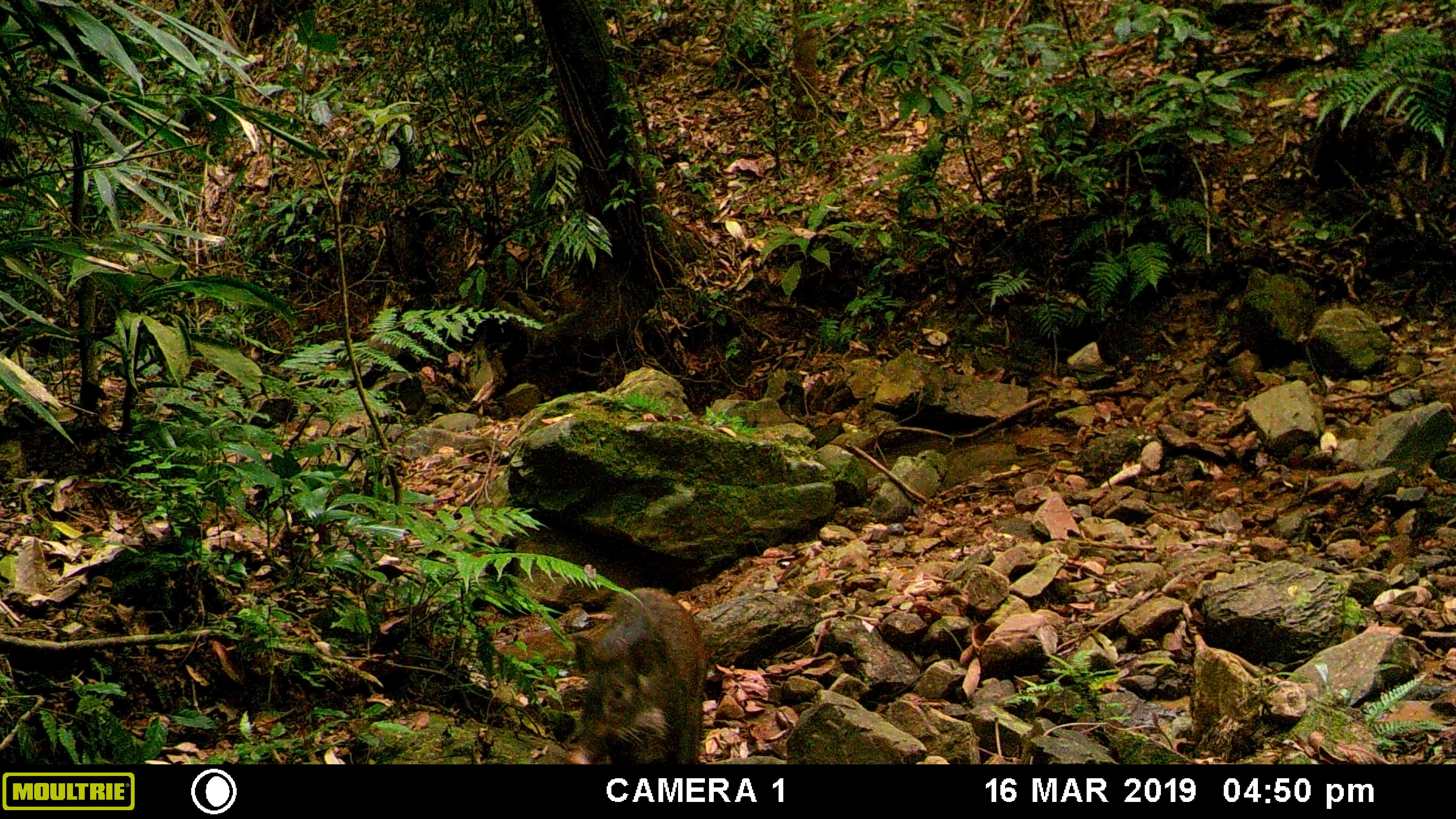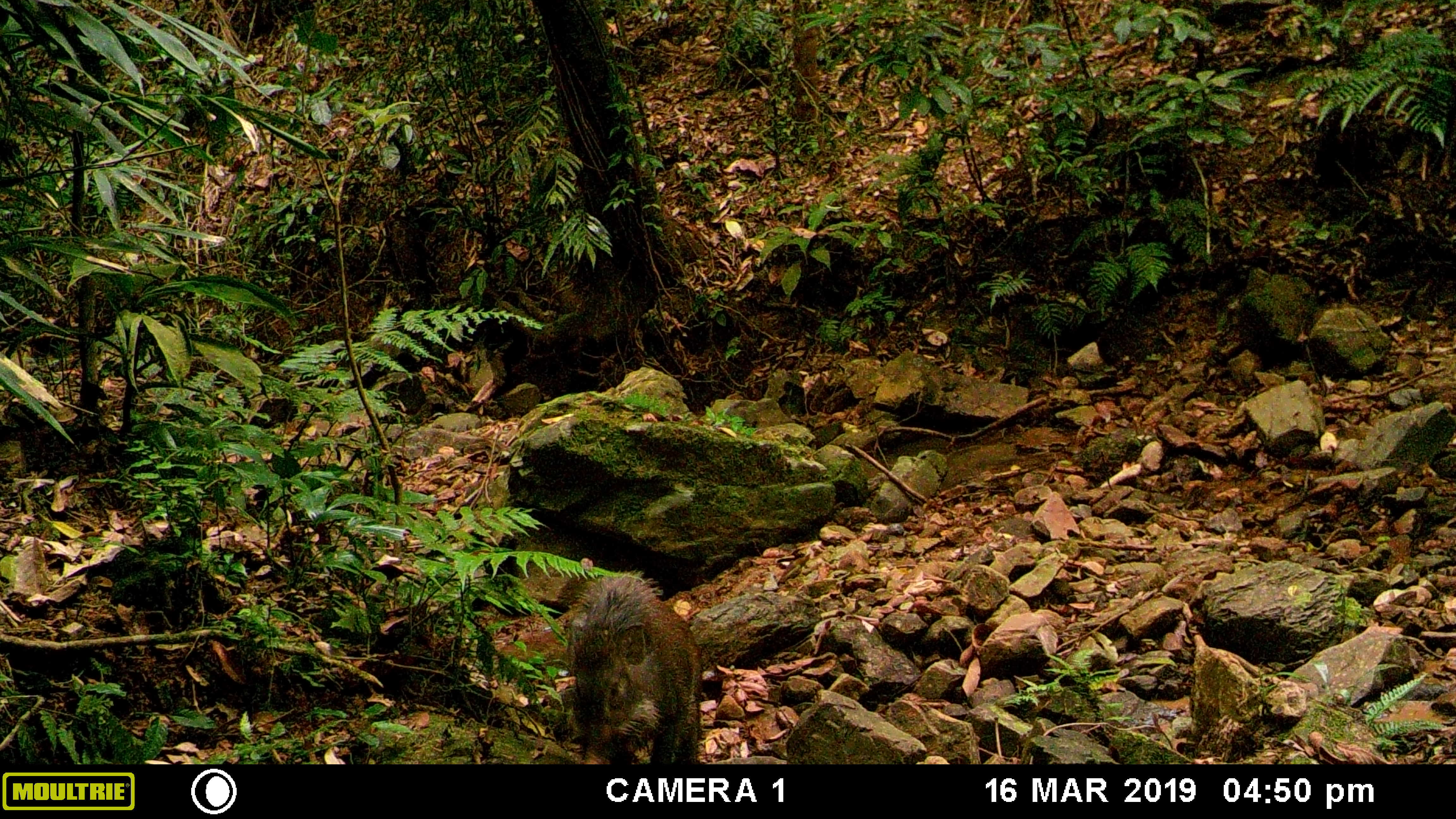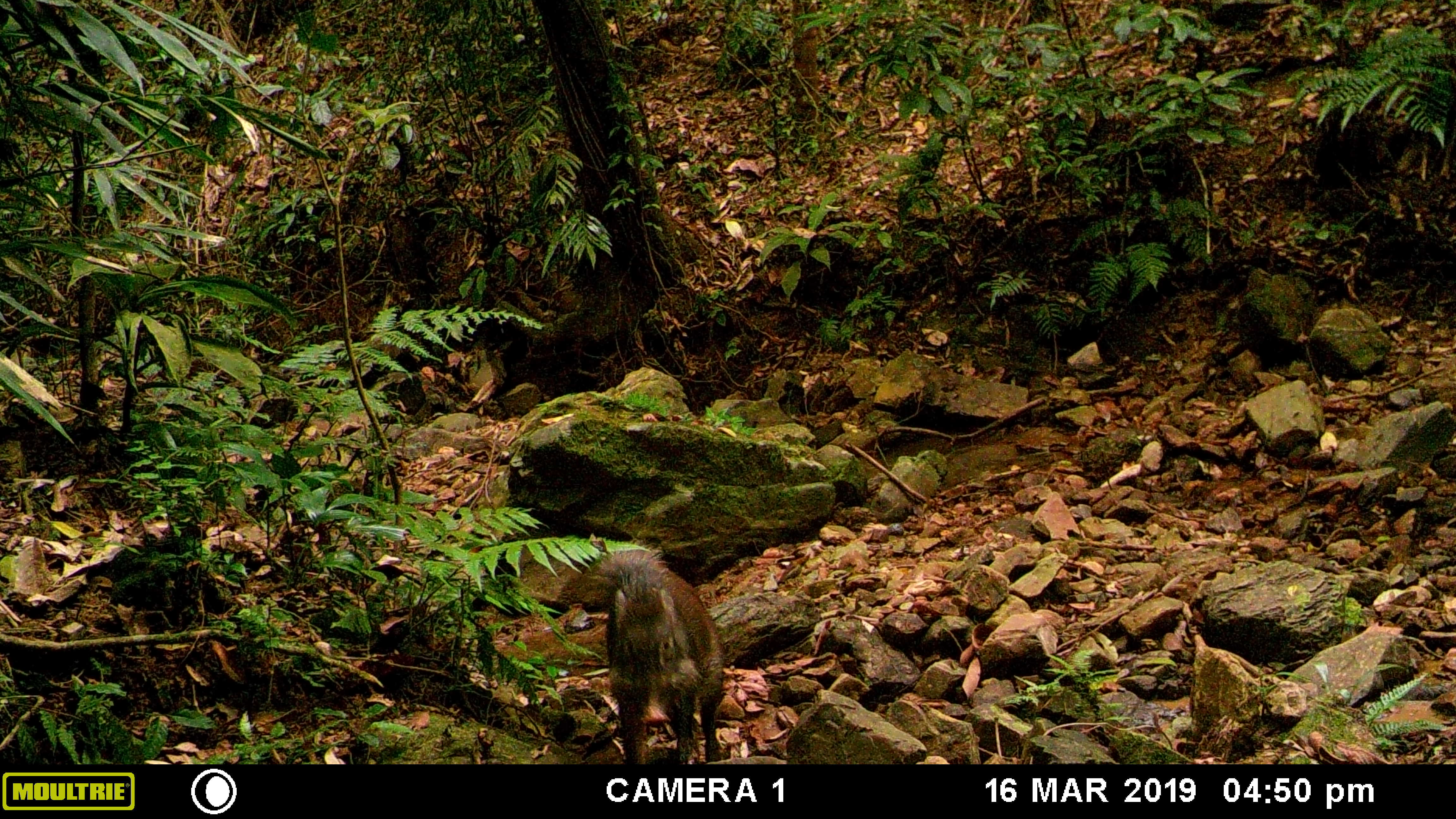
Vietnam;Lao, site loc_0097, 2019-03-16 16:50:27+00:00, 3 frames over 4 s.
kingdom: Animalia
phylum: Chordata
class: Mammalia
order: Artiodactyla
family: Suidae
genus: Sus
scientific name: Sus scrofa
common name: eurasian wild pig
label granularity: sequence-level